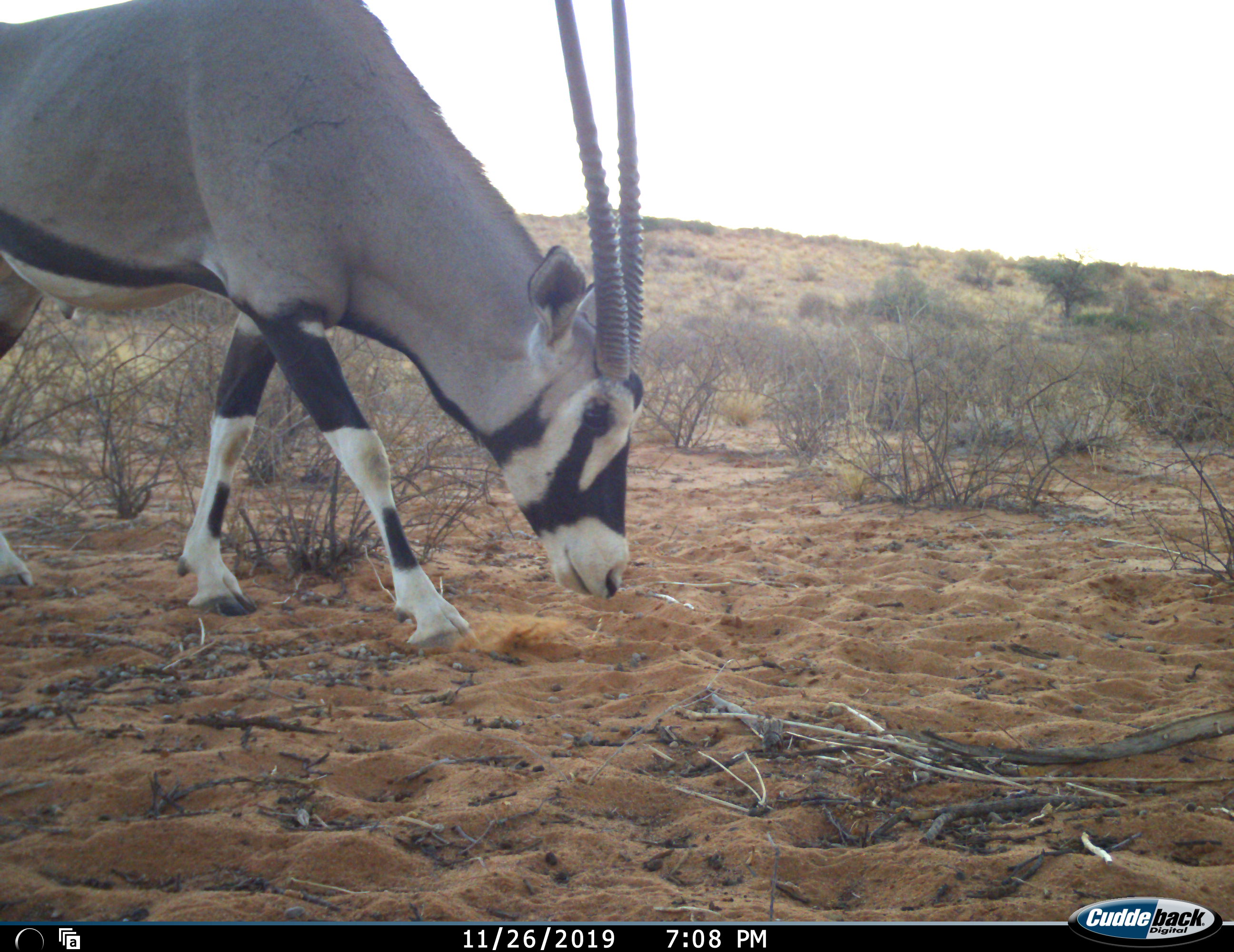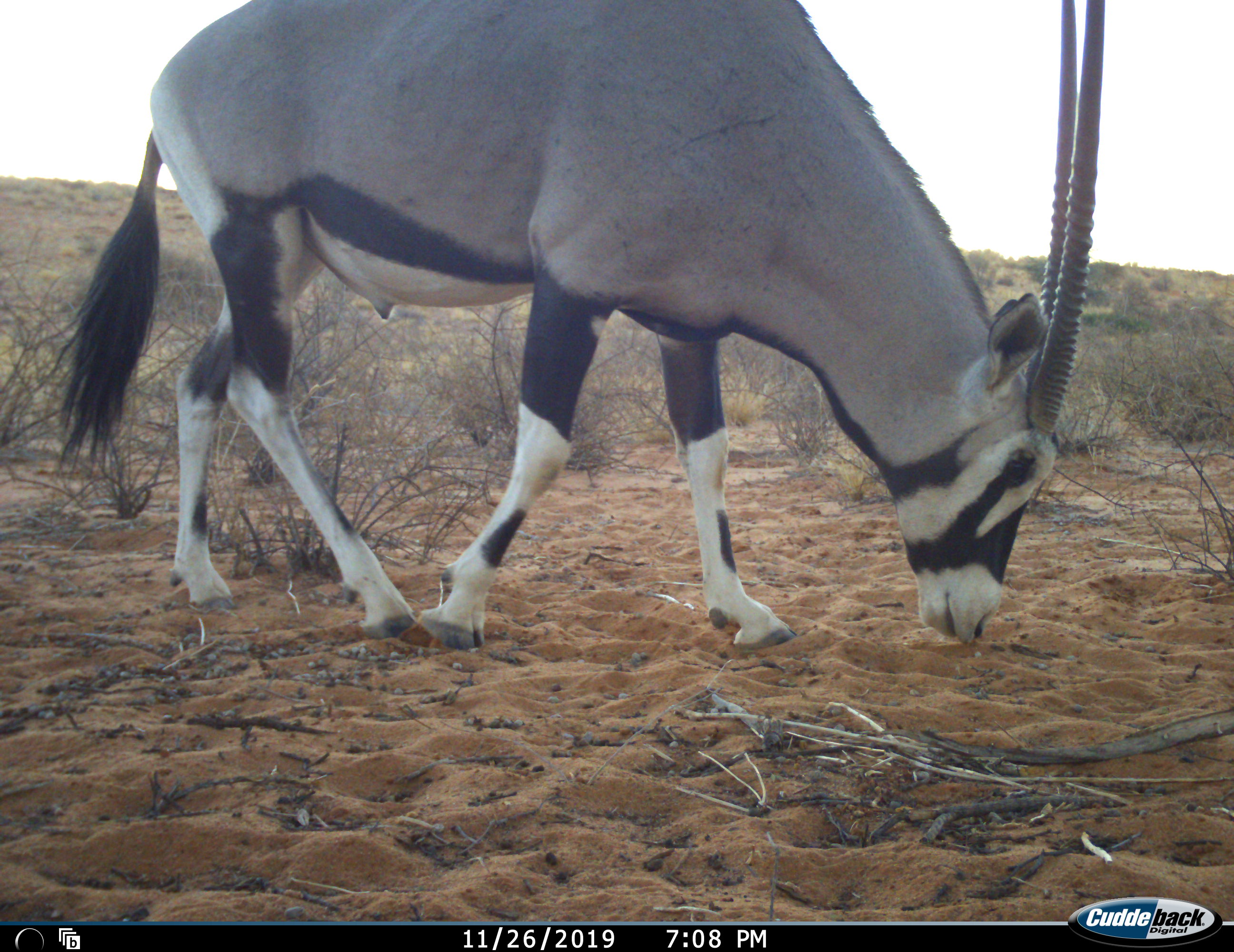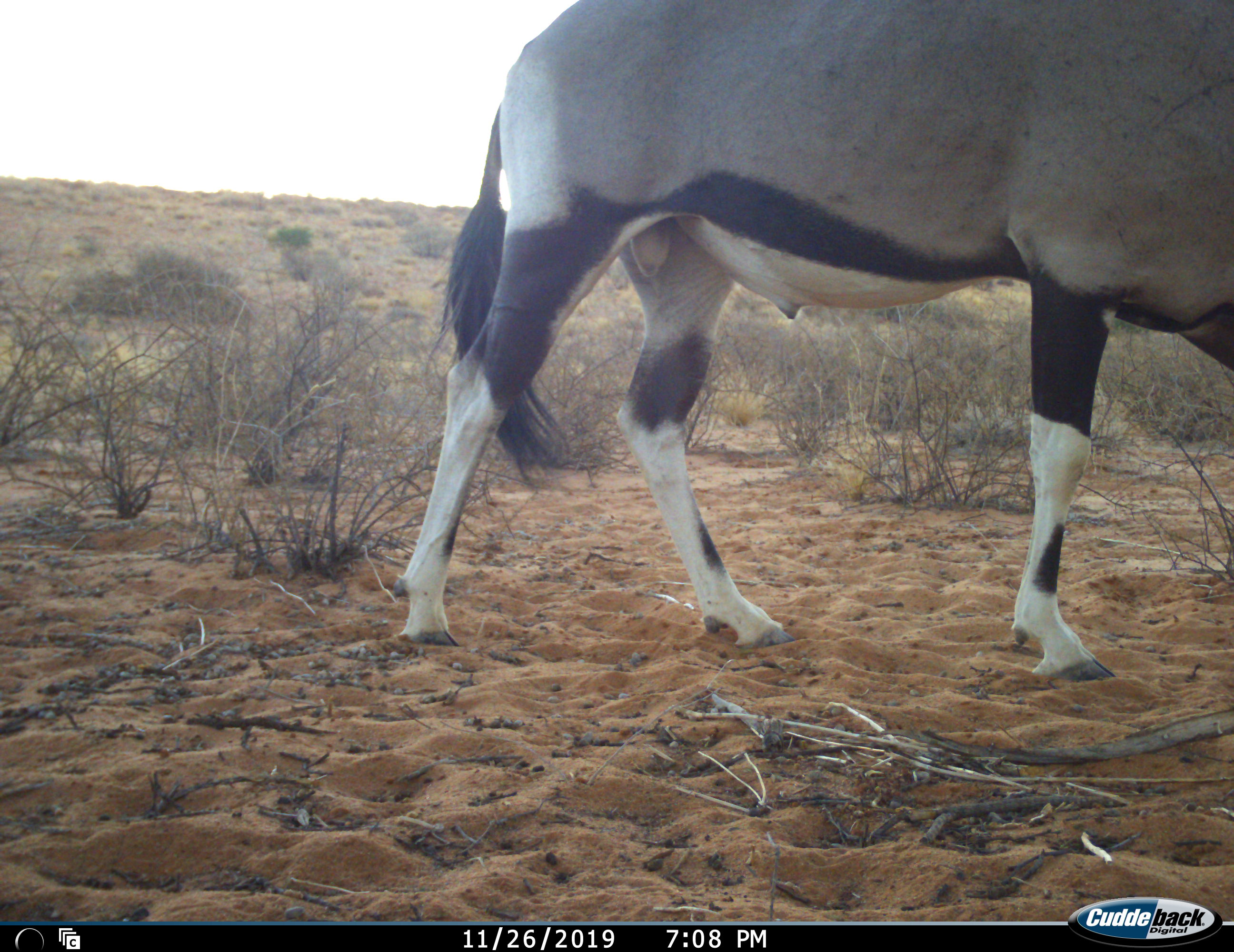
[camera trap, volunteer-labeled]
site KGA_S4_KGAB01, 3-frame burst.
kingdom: Animalia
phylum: Chordata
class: Mammalia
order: Artiodactyla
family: Bovidae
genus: Oryx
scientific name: Oryx gazella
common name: gemsbok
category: oryx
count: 1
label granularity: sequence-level